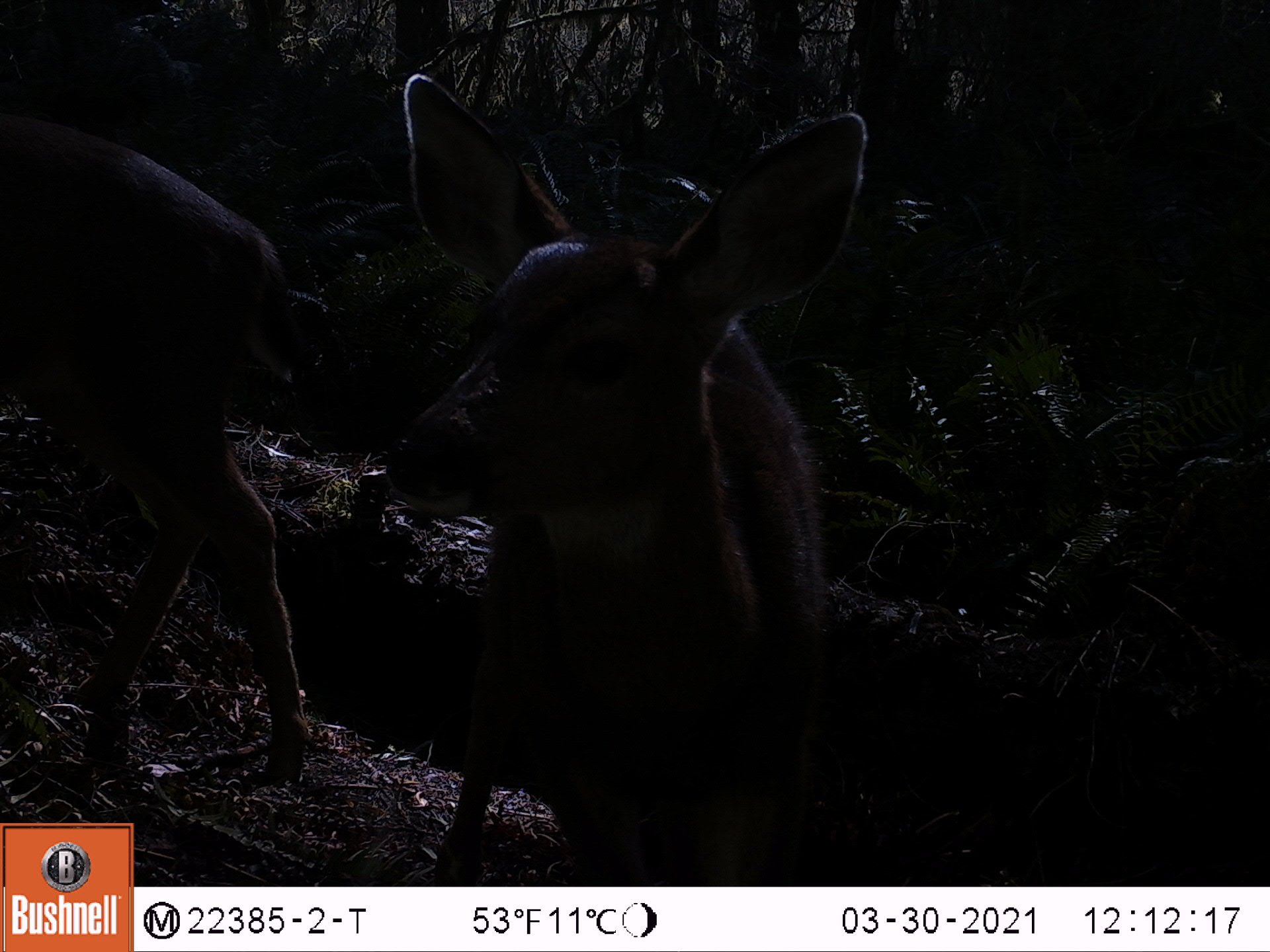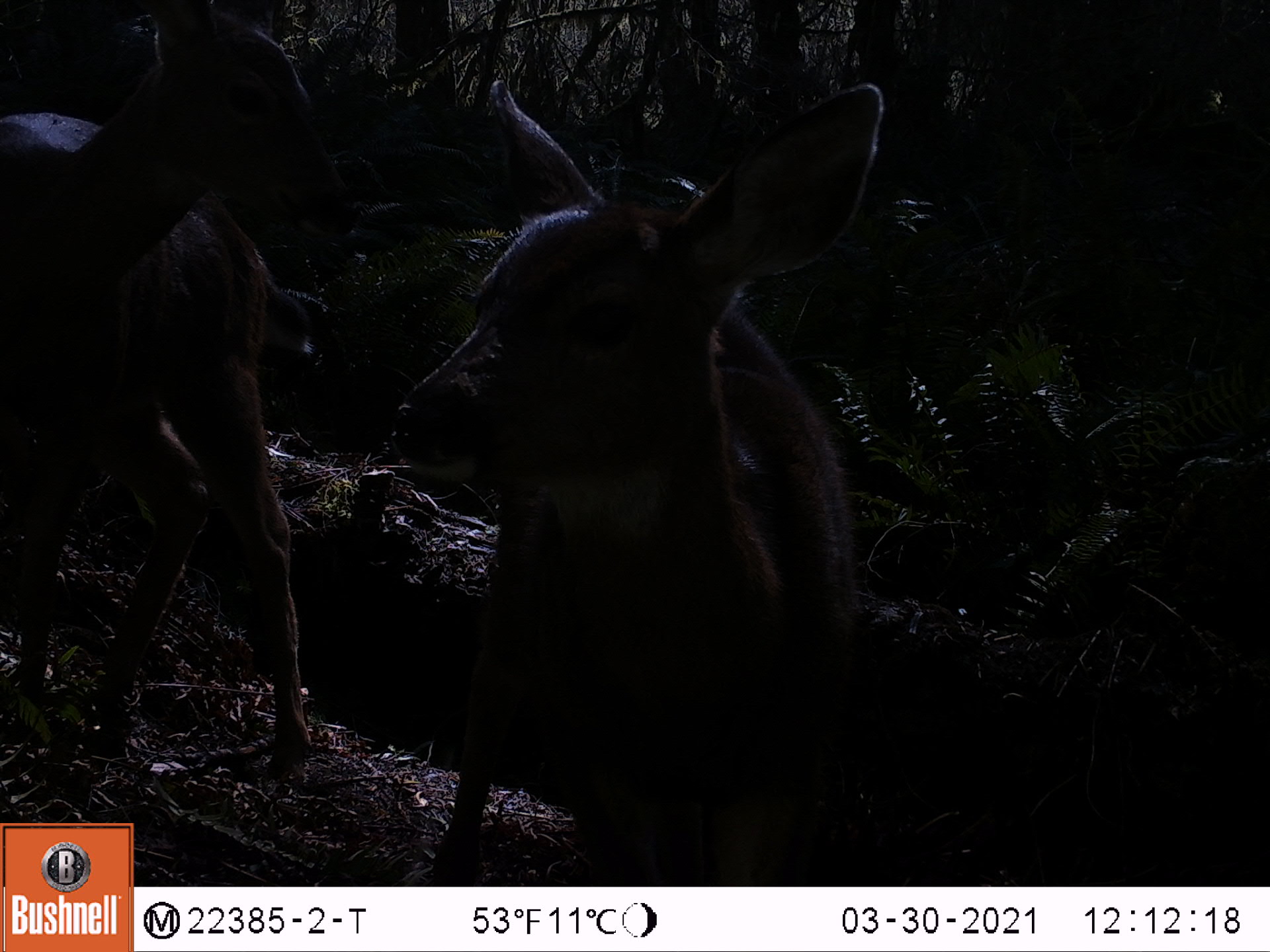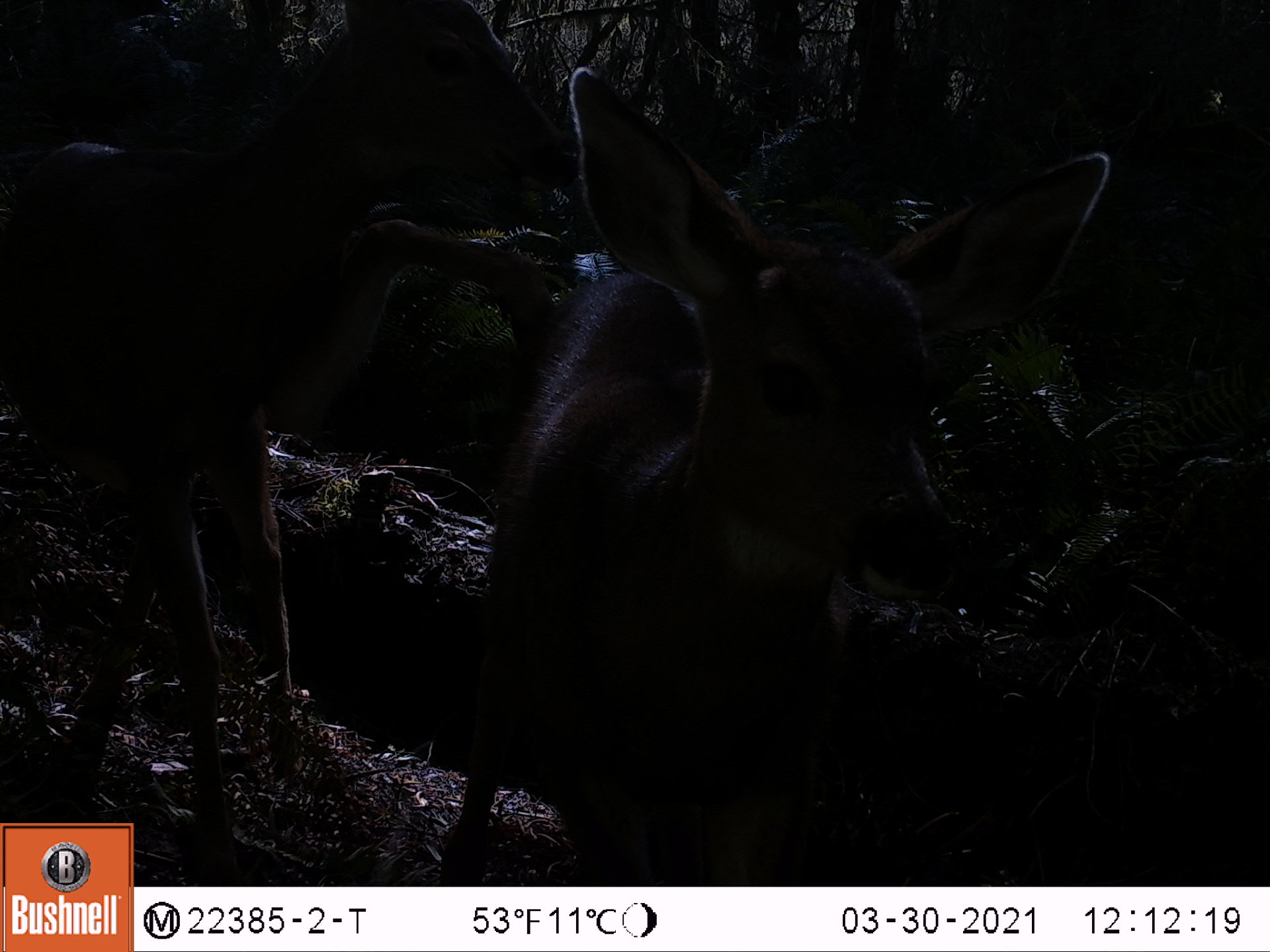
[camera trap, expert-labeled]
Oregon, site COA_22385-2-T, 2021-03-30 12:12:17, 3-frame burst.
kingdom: Animalia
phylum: Chordata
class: Mammalia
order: Artiodactyla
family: Cervidae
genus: Odocoileus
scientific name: Odocoileus hemionus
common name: black-tailed deer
Black-tailed deer (Odocoileus hemionus).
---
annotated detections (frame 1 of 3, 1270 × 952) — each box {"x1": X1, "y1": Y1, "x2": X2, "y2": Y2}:
black-tailed deer: {"x1": 371, "y1": 67, "x2": 899, "y2": 883}; {"x1": 0, "y1": 104, "x2": 325, "y2": 788}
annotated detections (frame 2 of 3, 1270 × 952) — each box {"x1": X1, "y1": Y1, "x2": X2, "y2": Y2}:
black-tailed deer: {"x1": 392, "y1": 49, "x2": 899, "y2": 880}; {"x1": 0, "y1": 4, "x2": 332, "y2": 764}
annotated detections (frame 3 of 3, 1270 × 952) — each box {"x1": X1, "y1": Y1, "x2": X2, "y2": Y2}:
black-tailed deer: {"x1": 450, "y1": 55, "x2": 1120, "y2": 882}; {"x1": 2, "y1": 0, "x2": 567, "y2": 816}